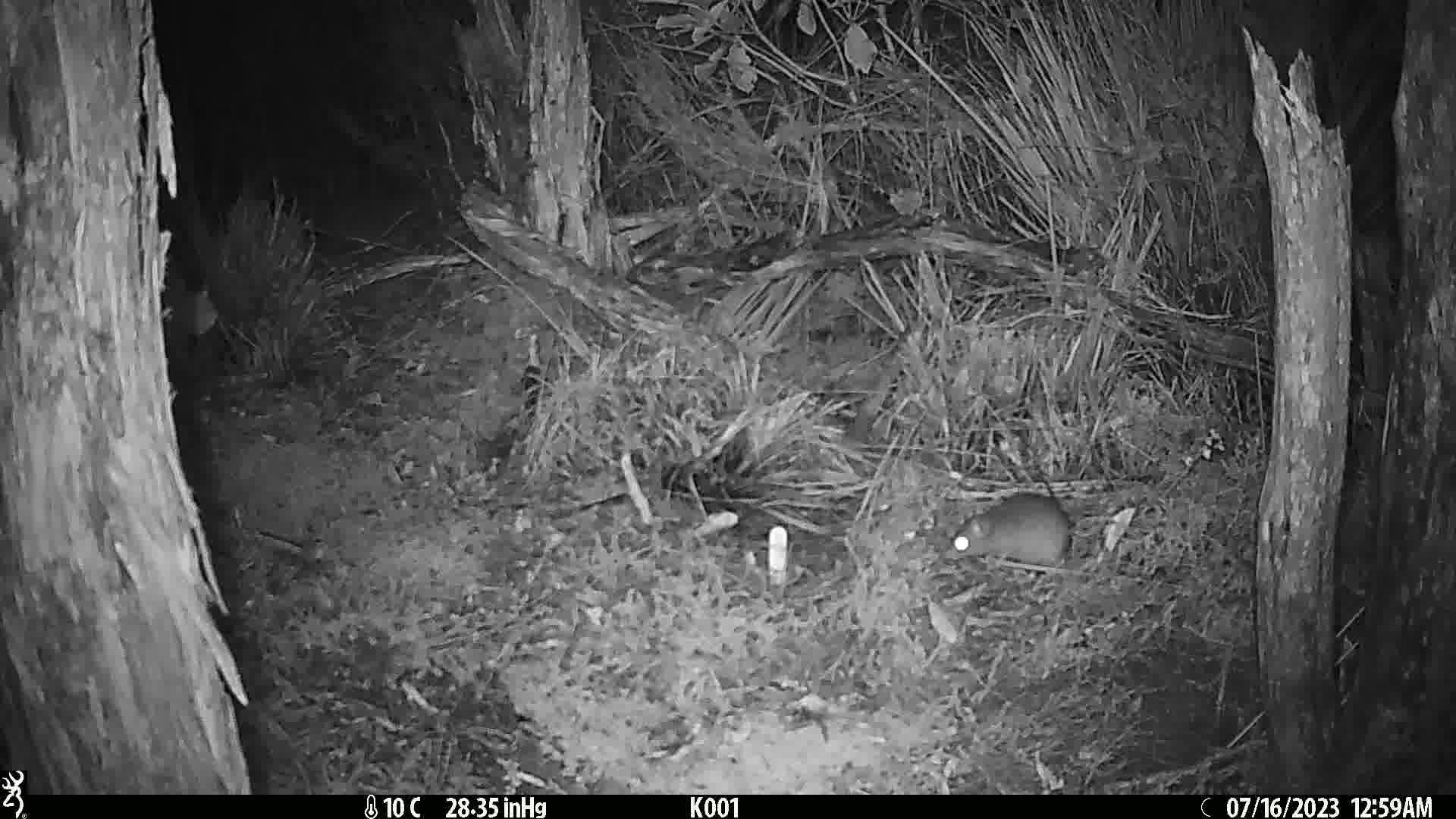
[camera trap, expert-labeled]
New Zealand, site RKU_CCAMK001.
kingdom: Animalia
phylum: Chordata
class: Mammalia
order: Rodentia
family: Muridae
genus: Rattus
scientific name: Rattus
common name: rat